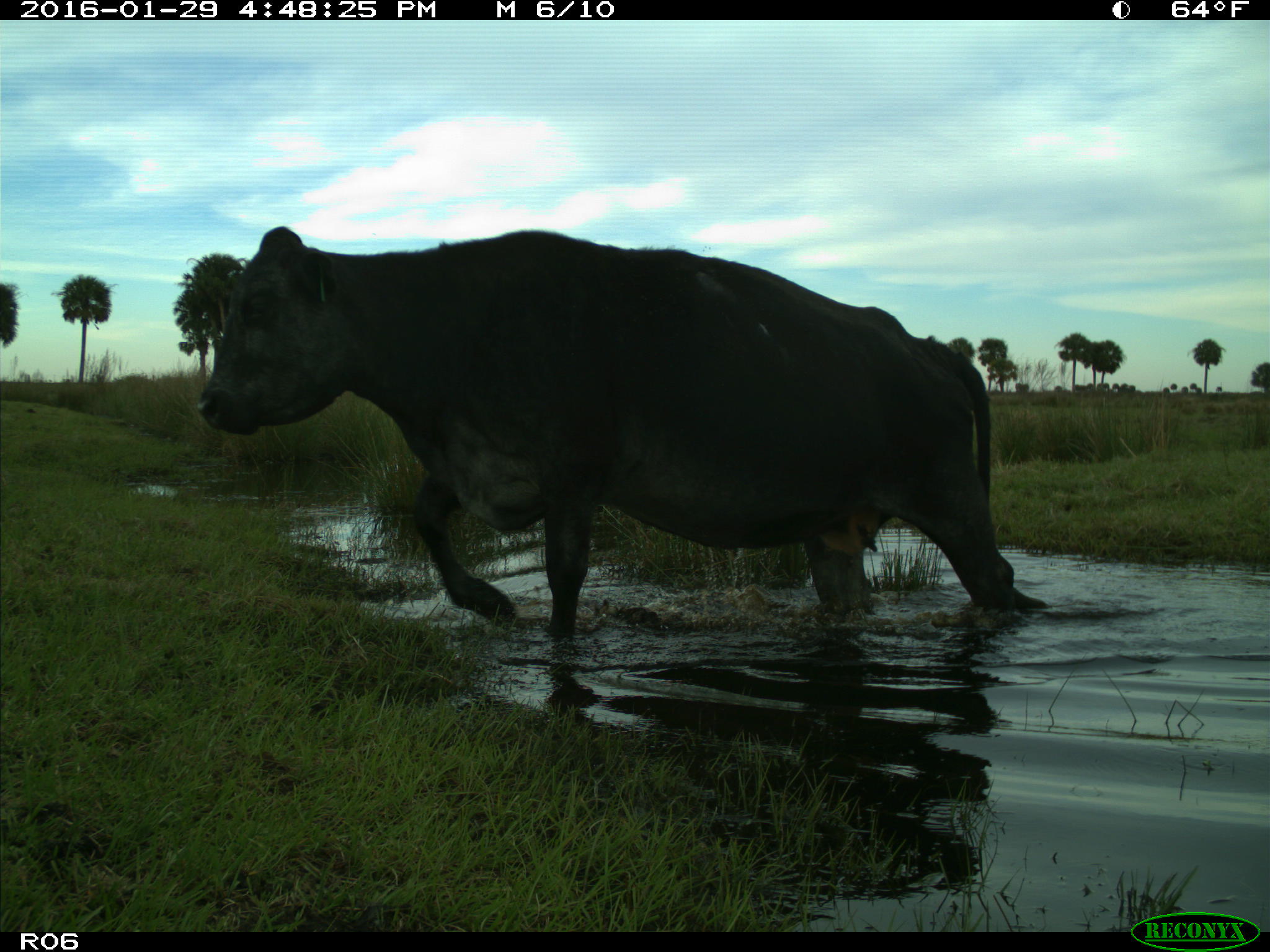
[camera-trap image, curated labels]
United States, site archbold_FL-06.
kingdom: Animalia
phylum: Chordata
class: Mammalia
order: Artiodactyla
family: Bovidae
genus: Bos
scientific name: Bos taurus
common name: domestic cow